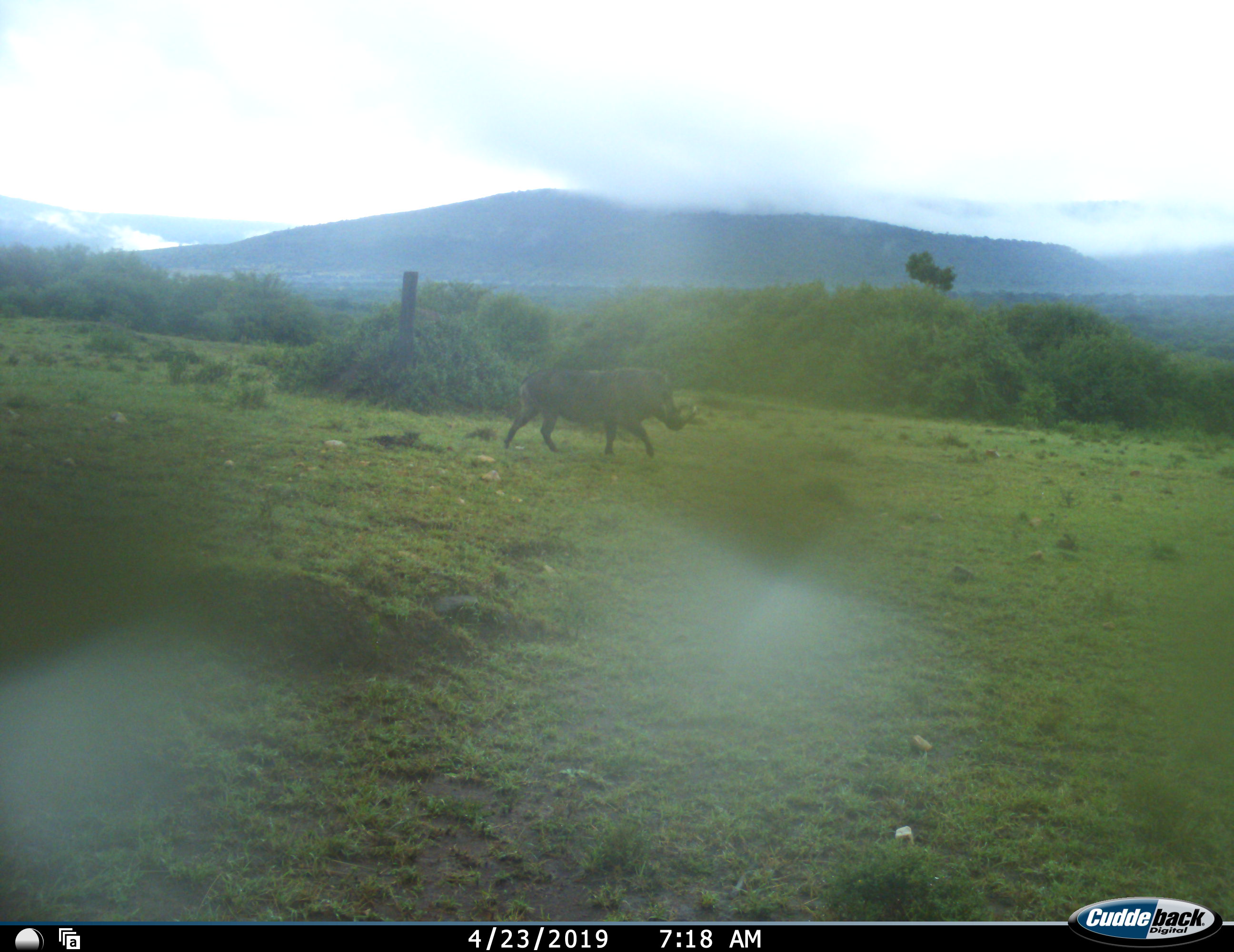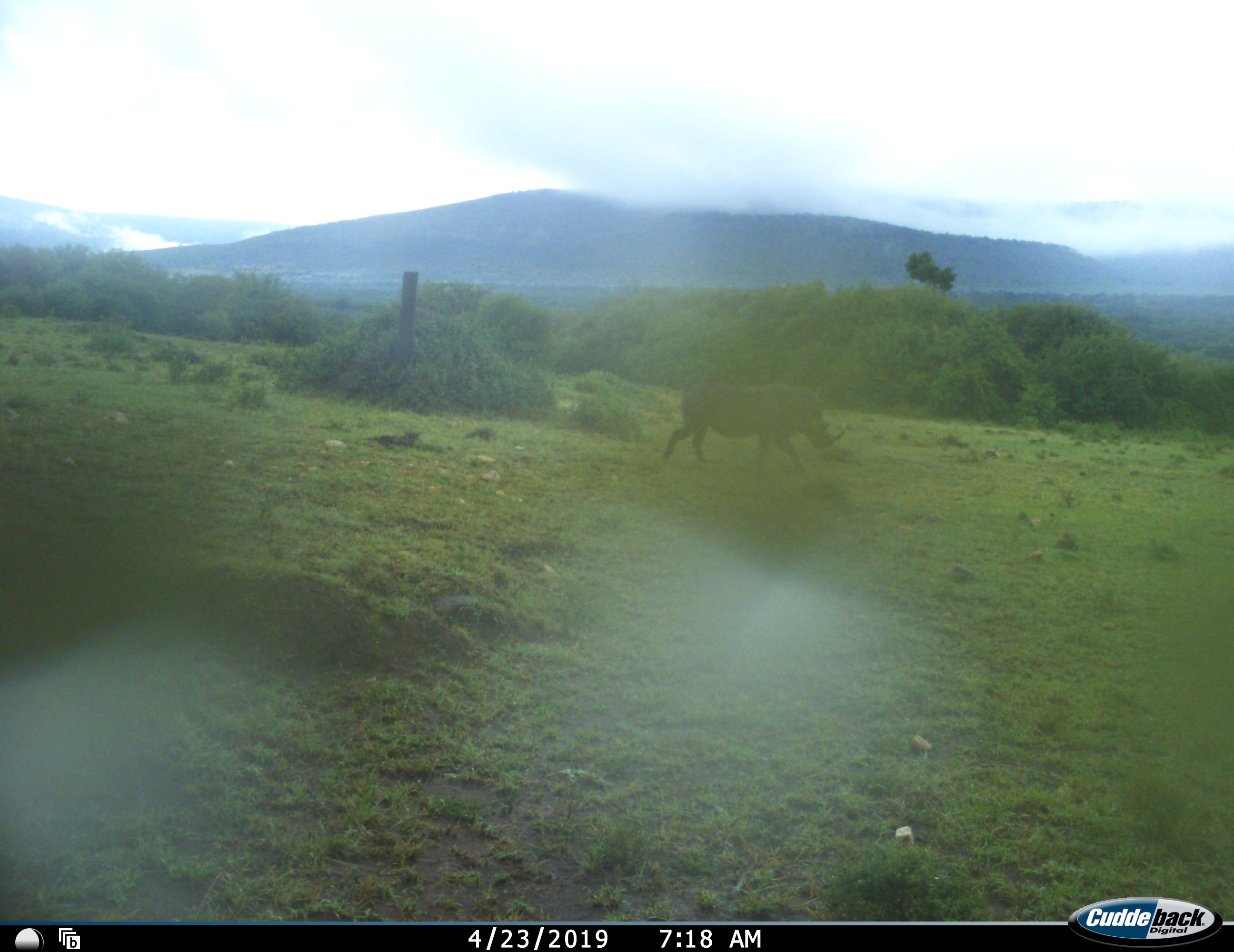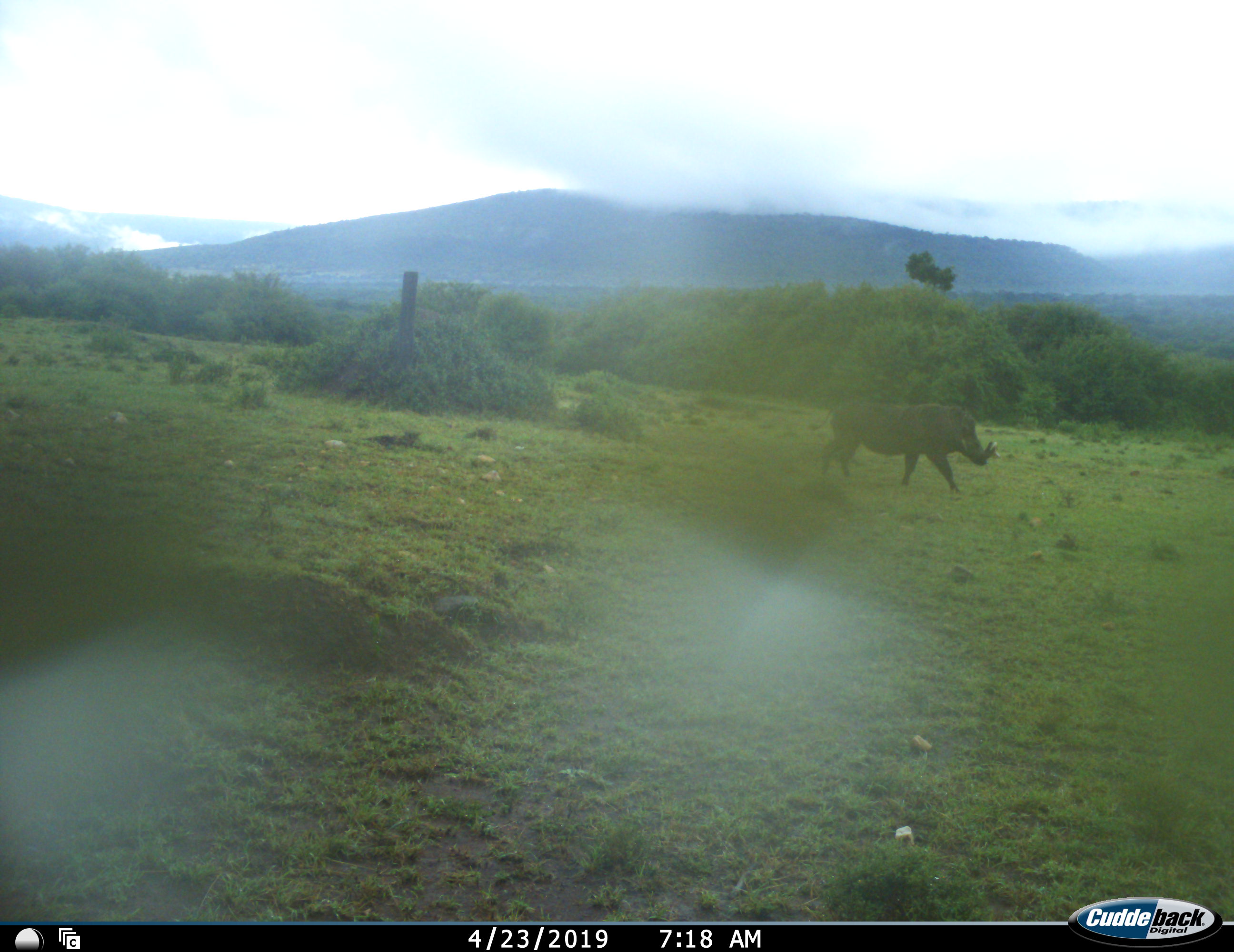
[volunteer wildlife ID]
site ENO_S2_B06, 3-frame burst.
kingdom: Animalia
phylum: Chordata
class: Mammalia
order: Artiodactyla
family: Suidae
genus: Phacochoerus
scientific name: Phacochoerus africanus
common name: warthog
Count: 1.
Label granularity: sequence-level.